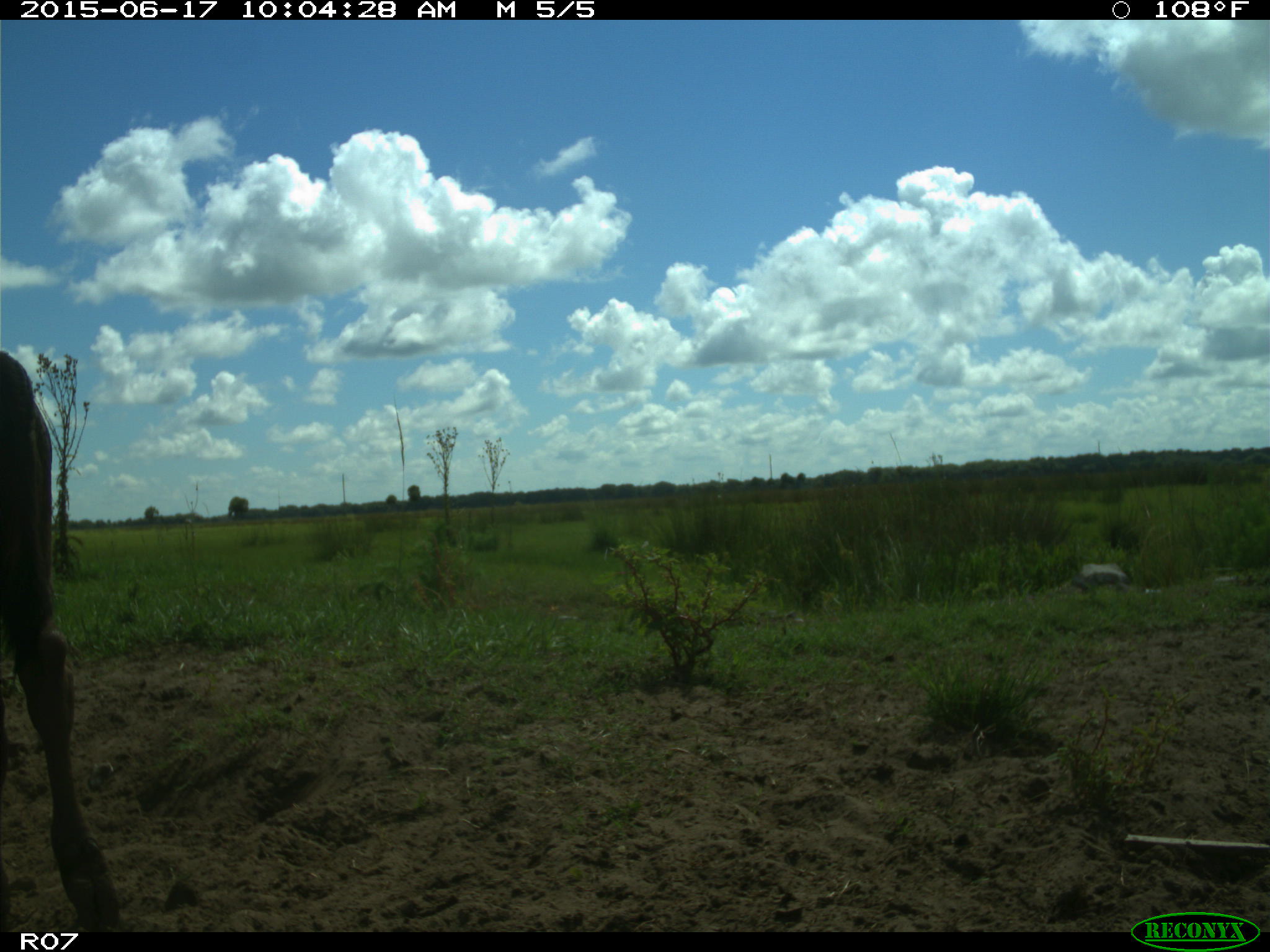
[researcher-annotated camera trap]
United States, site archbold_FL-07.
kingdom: Animalia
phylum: Chordata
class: Mammalia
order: Artiodactyla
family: Bovidae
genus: Bos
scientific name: Bos taurus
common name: domestic cow